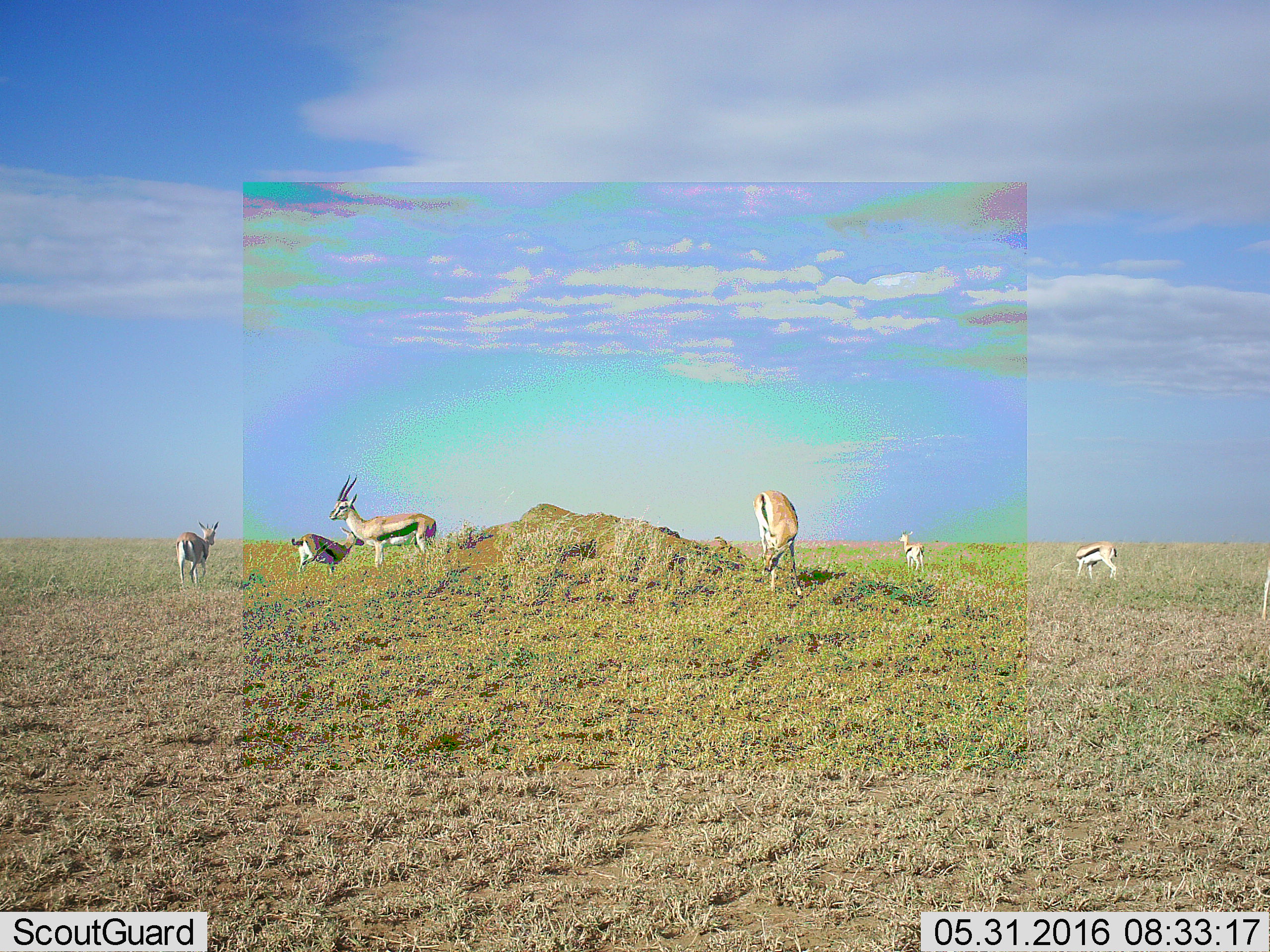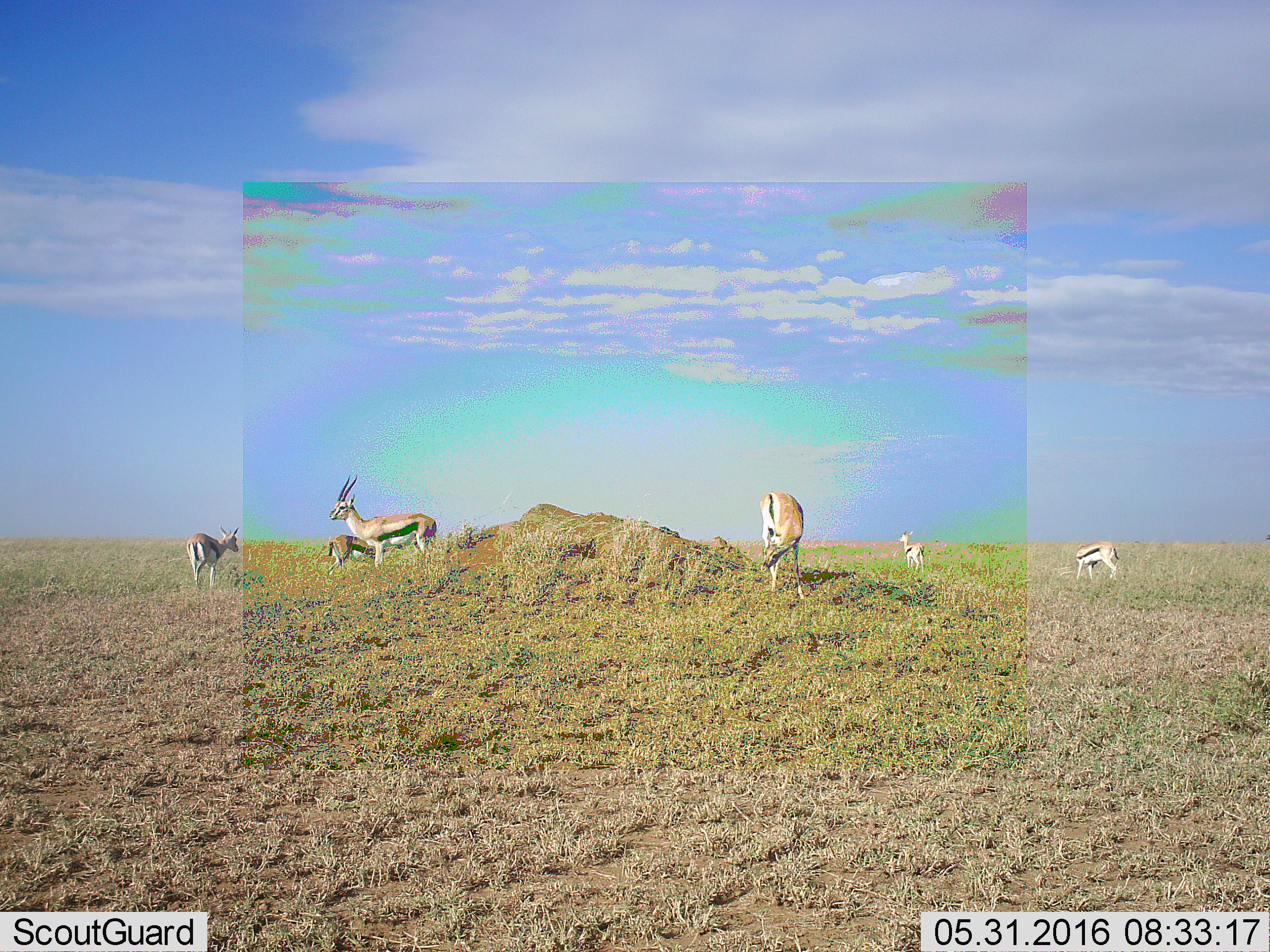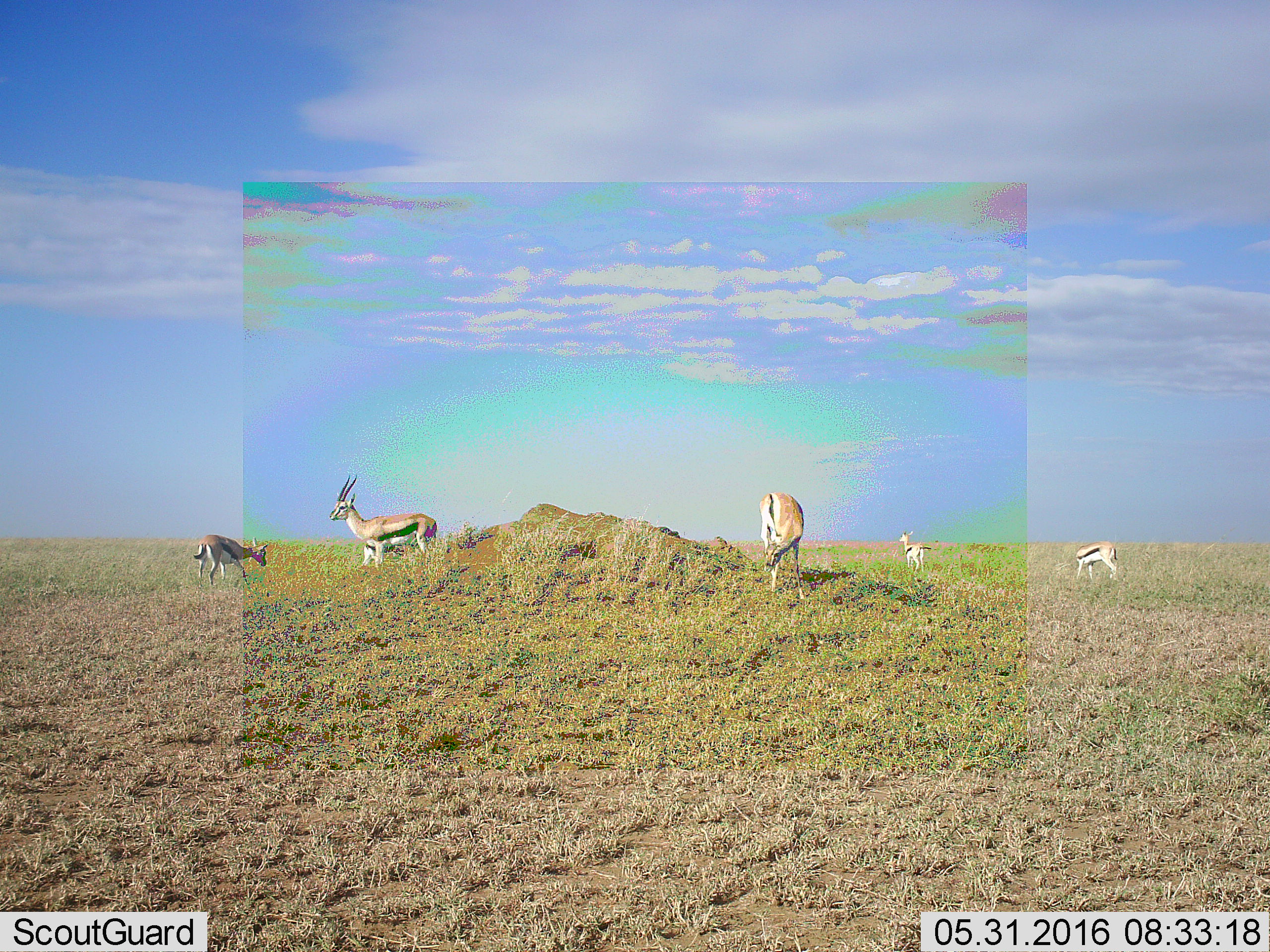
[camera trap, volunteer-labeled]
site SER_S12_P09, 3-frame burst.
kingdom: Animalia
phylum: Chordata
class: Mammalia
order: Artiodactyla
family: Bovidae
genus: Eudorcas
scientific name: Eudorcas thomsonii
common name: thomson's gazelle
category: gazellethomsons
Gazellethomsons (thomson's gazelle) (Eudorcas thomsonii), count 7. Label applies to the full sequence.